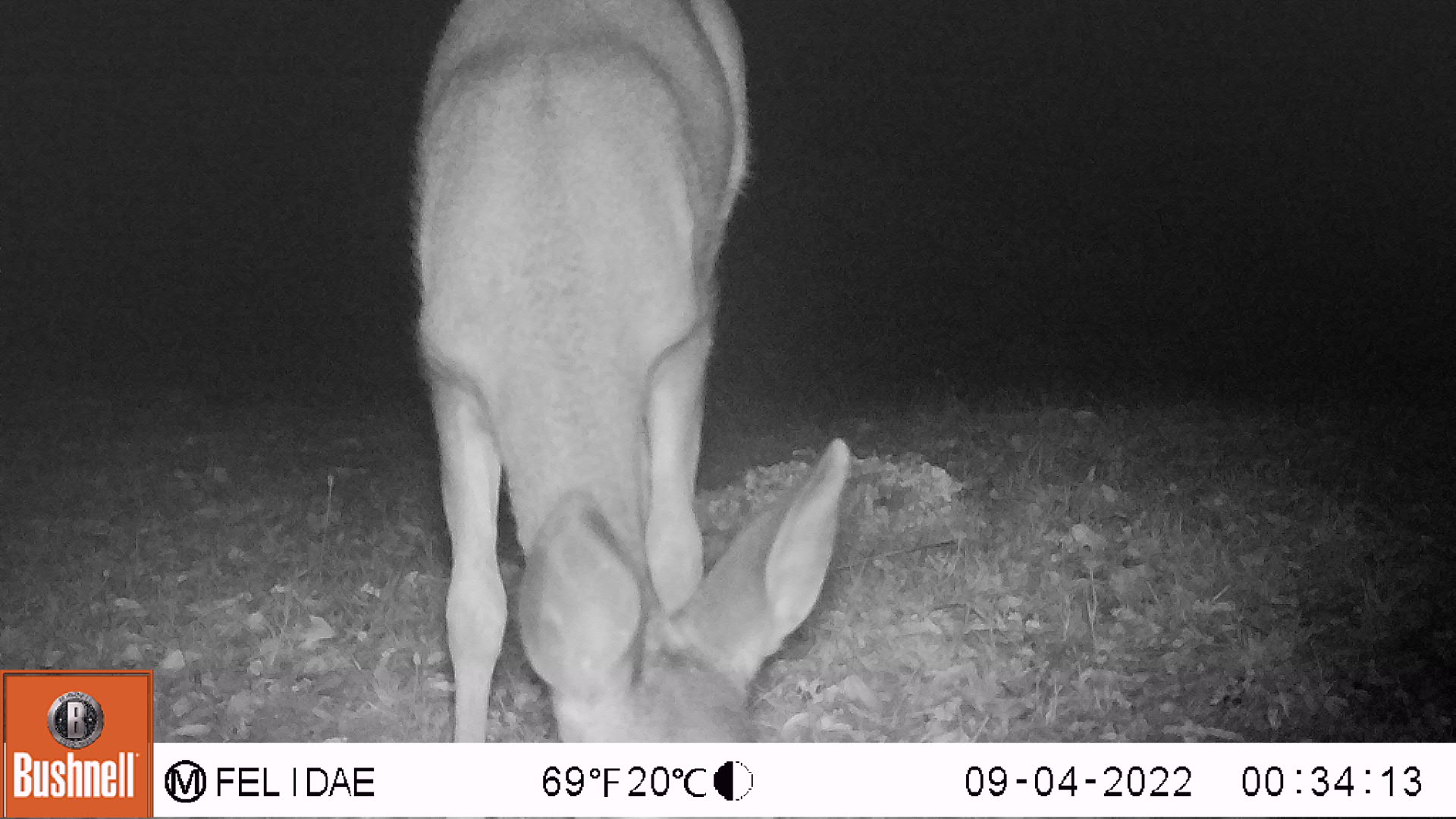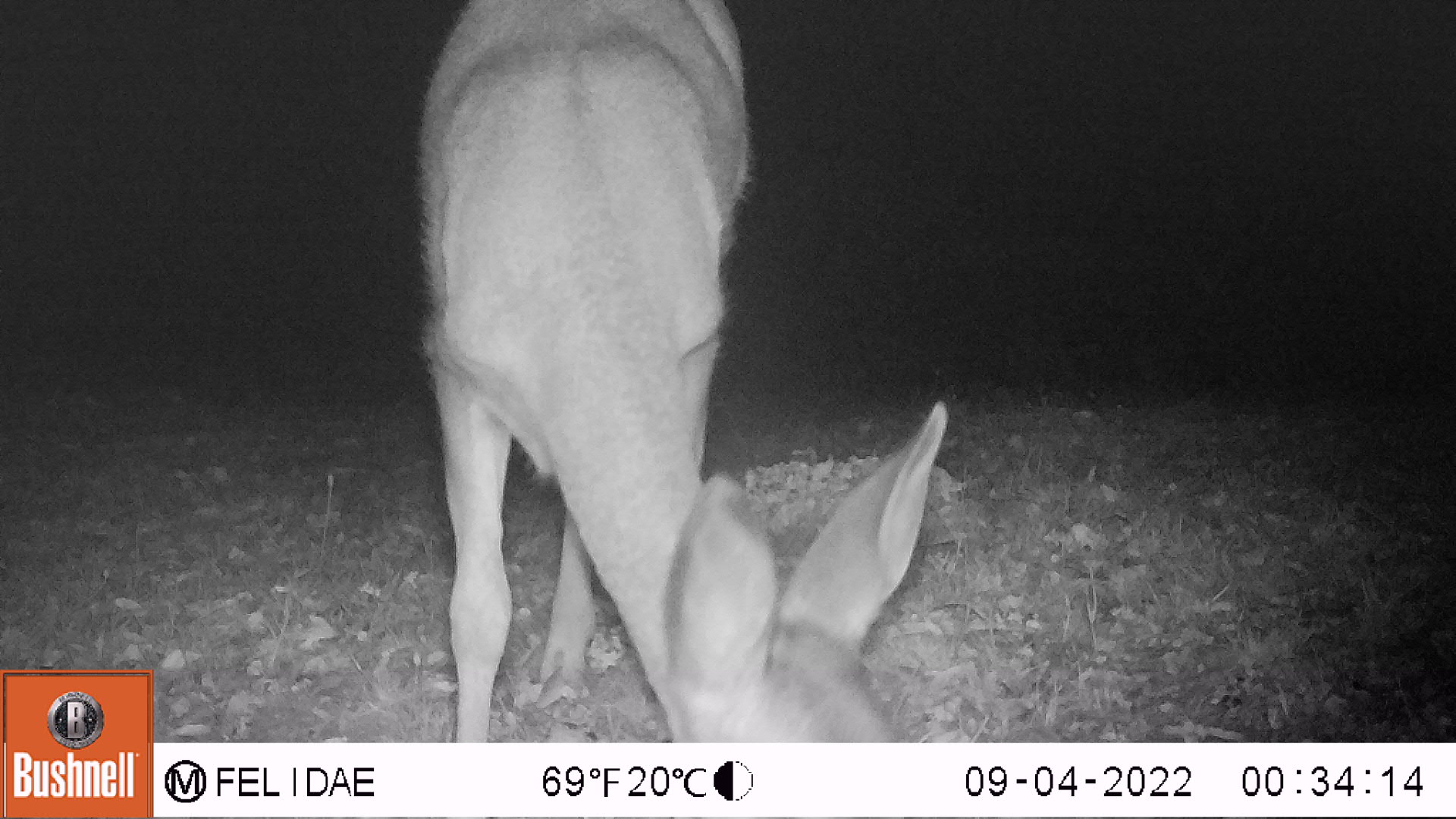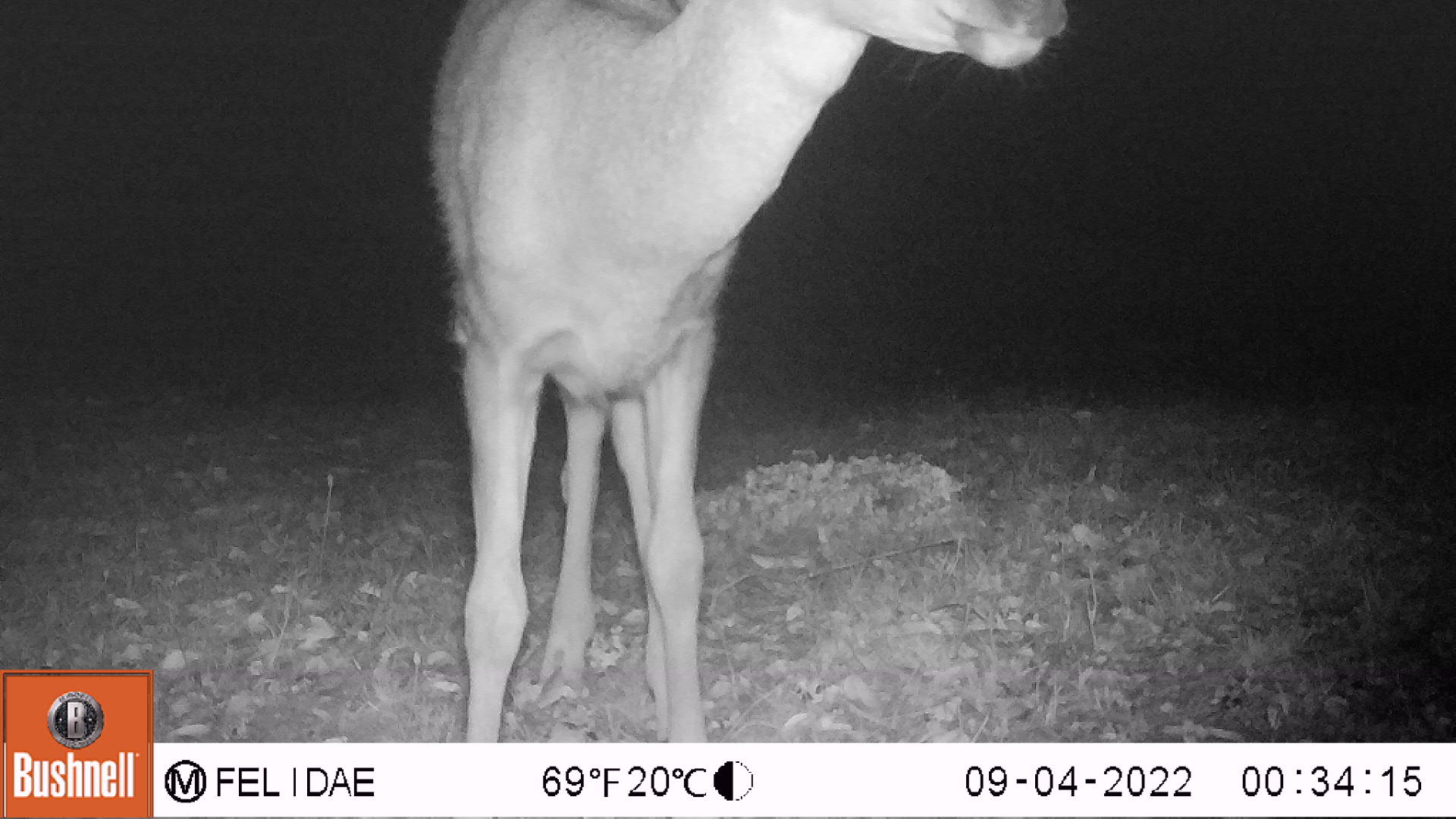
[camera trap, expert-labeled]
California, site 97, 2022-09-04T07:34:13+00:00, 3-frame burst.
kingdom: Animalia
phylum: Chordata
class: Mammalia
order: Artiodactyla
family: Cervidae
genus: Odocoileus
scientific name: Odocoileus hemionus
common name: mule deer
Mule deer (Odocoileus hemionus).